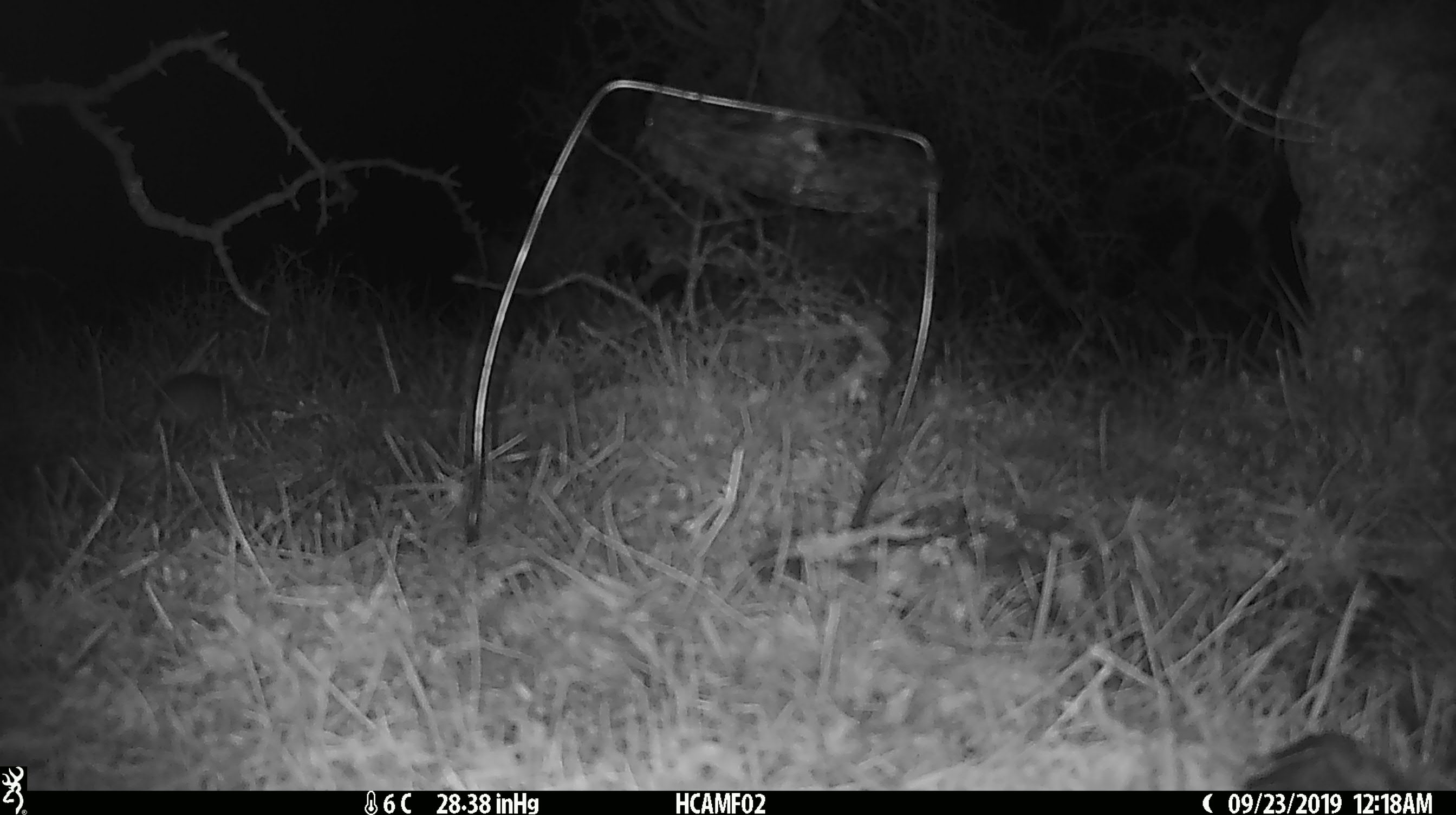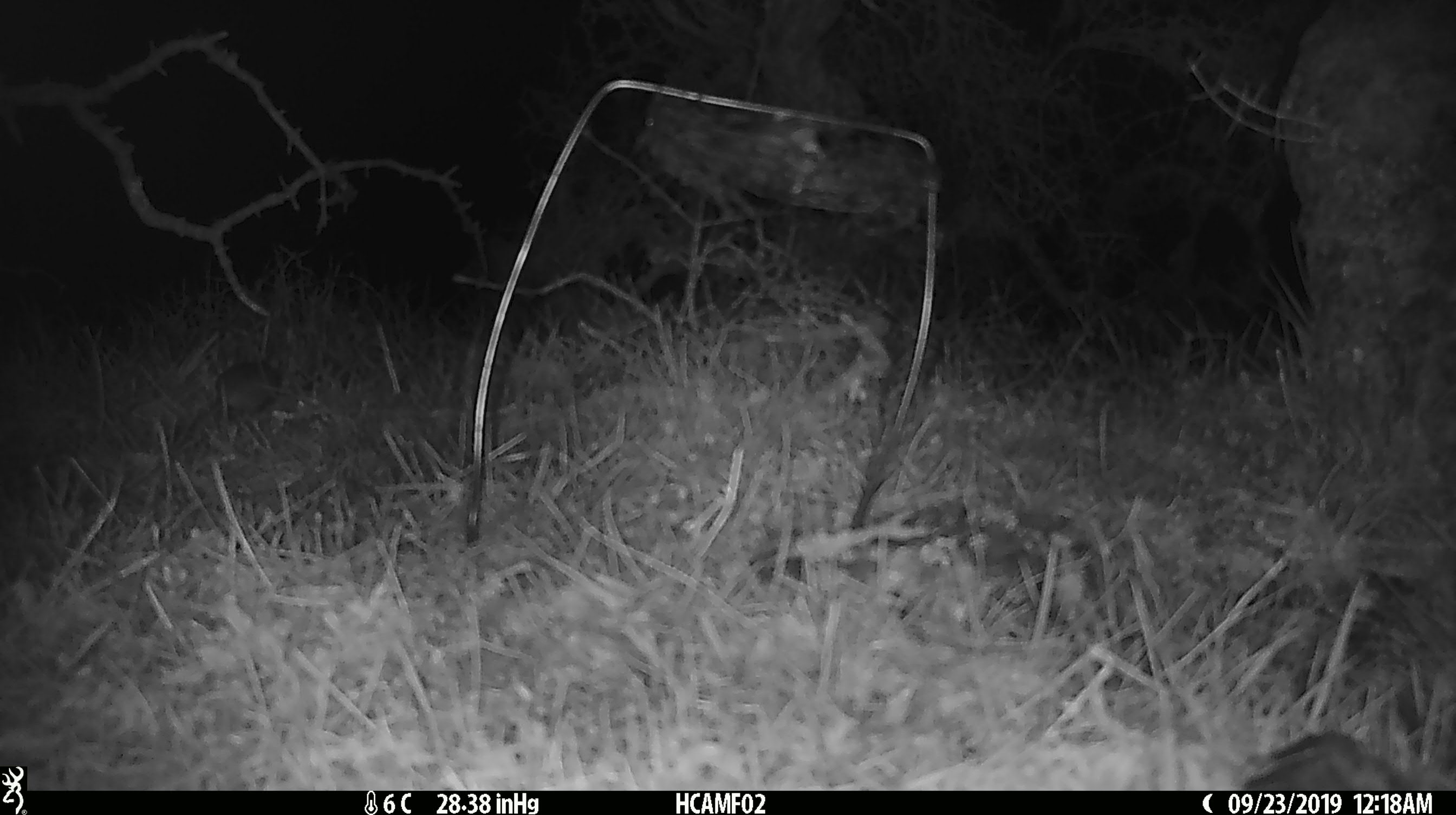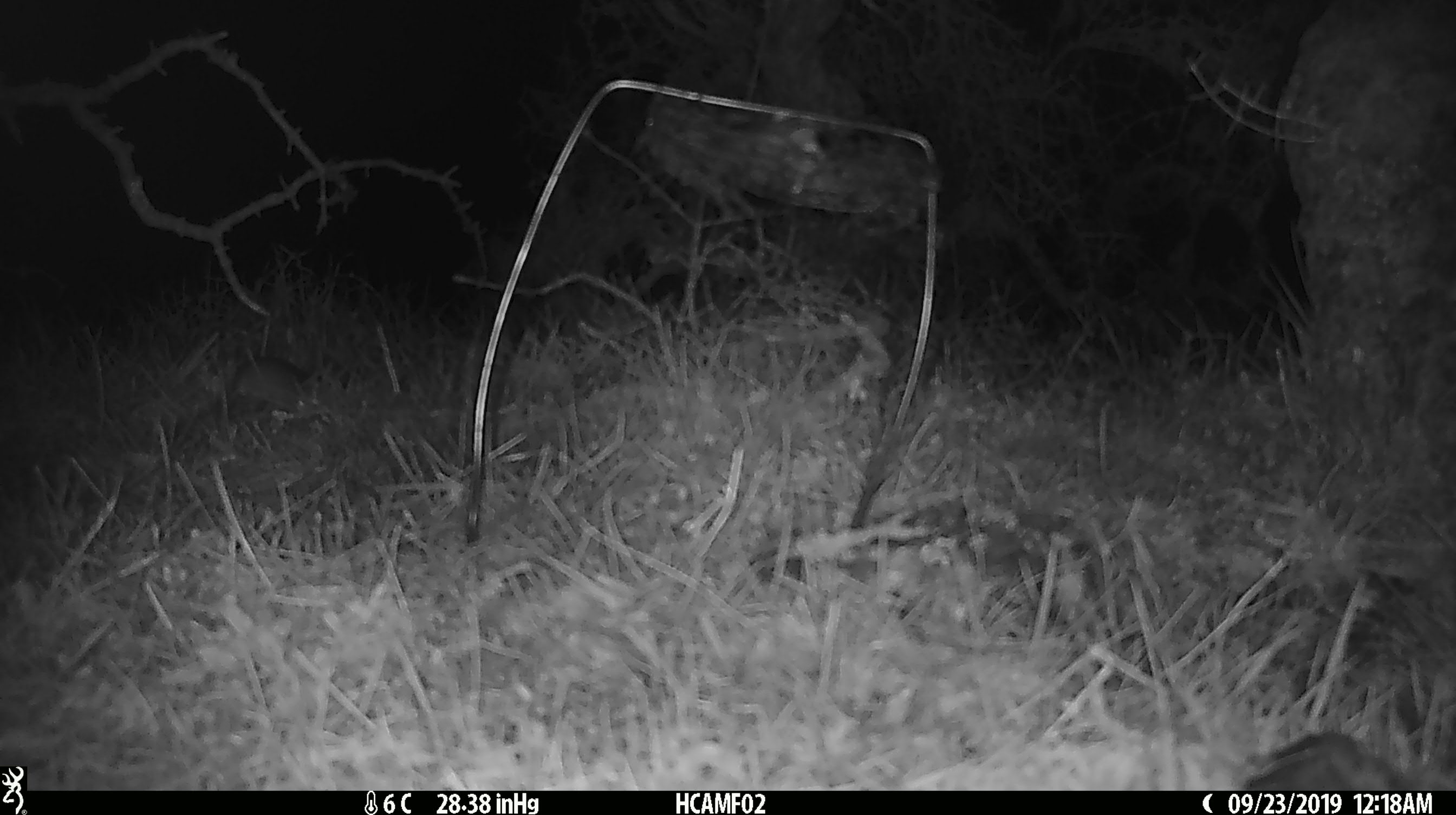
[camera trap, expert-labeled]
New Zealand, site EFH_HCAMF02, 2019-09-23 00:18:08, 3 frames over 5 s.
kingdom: Animalia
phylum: Chordata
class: Mammalia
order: Rodentia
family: Muridae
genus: Mus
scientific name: Mus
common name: mouse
Mouse (Mus).